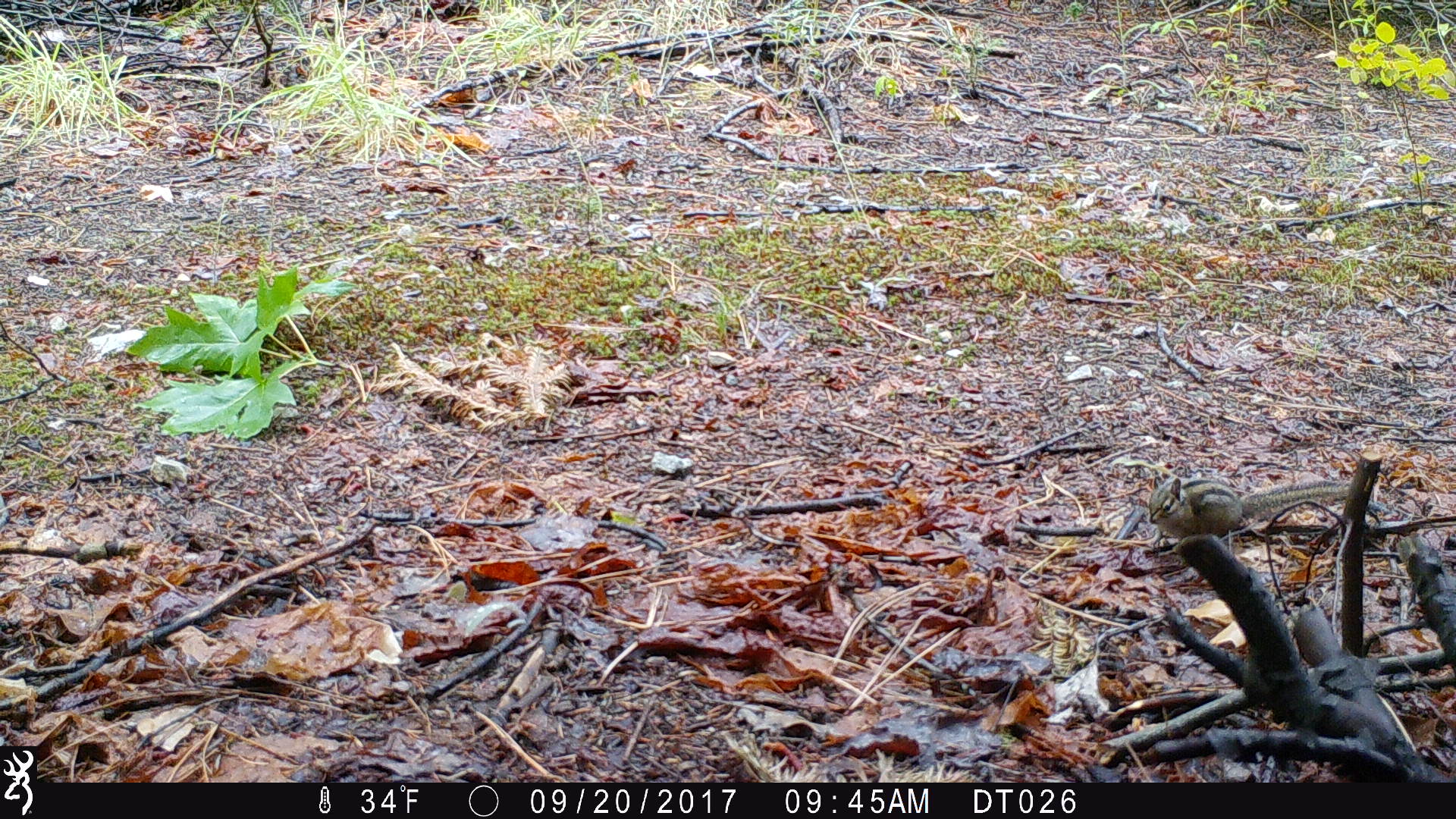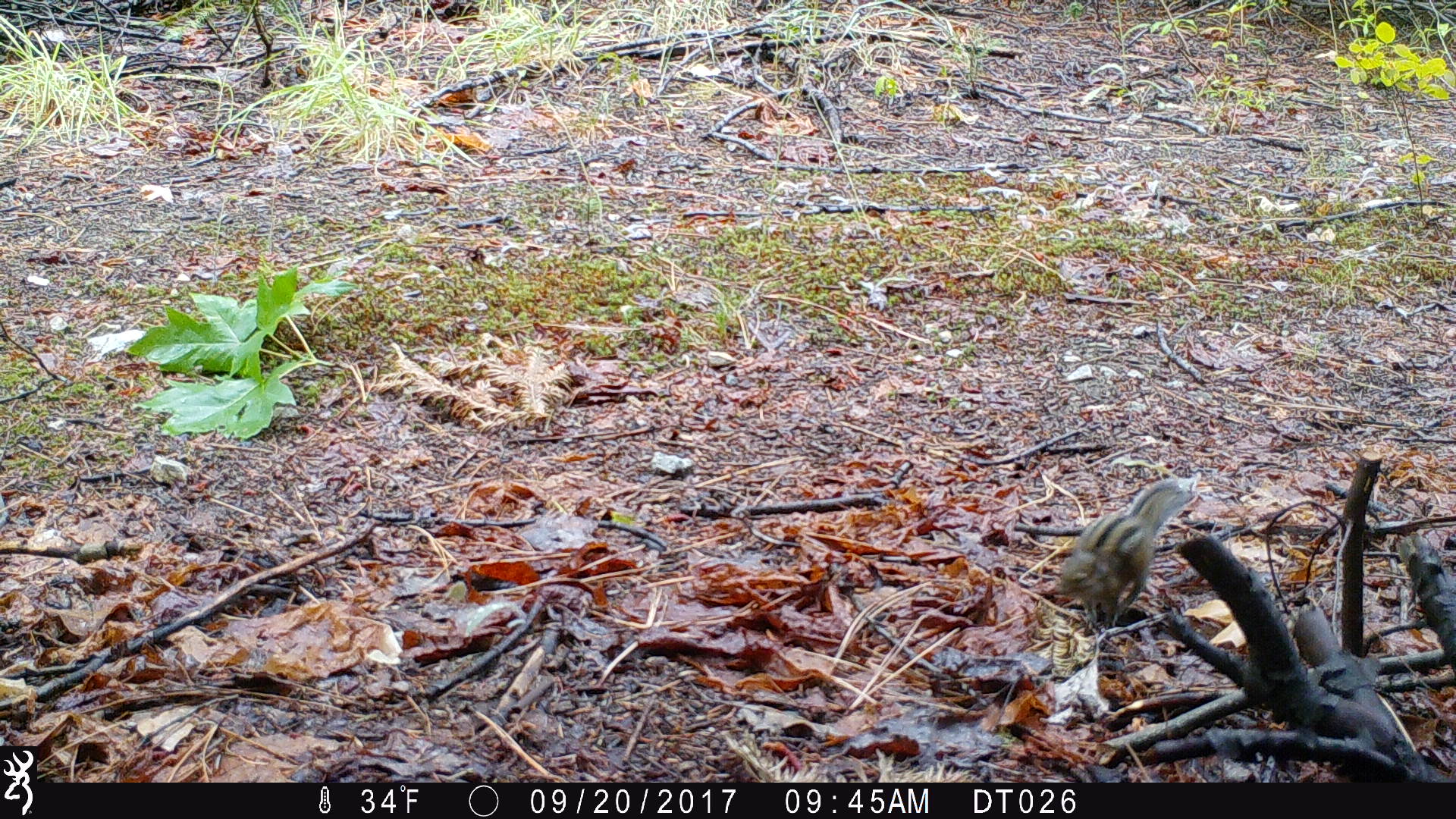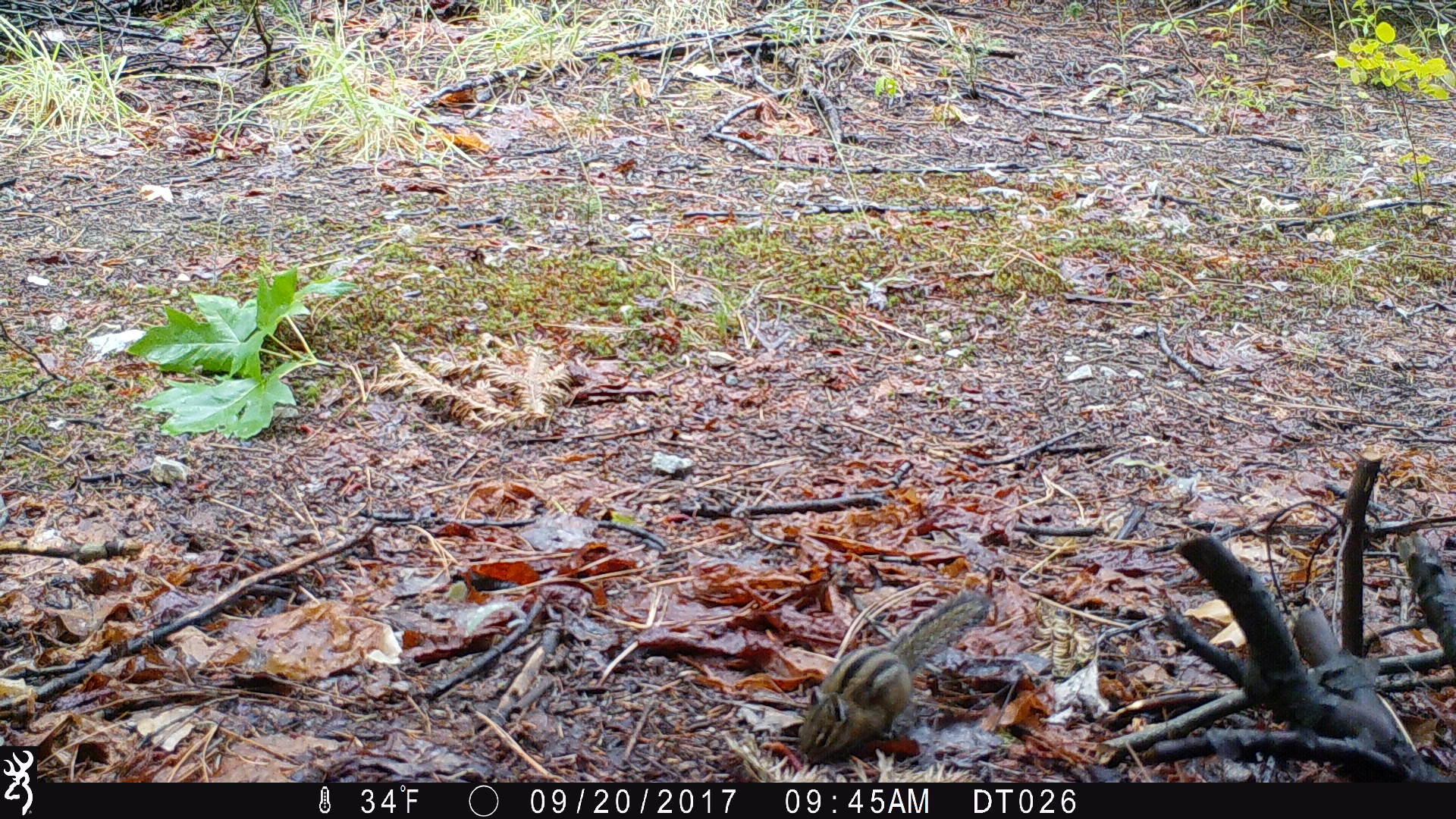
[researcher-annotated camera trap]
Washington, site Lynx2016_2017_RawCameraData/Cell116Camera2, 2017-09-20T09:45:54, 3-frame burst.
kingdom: Animalia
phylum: Chordata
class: Mammalia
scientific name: Mammalia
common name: small mammal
Small mammal (Mammalia). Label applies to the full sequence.